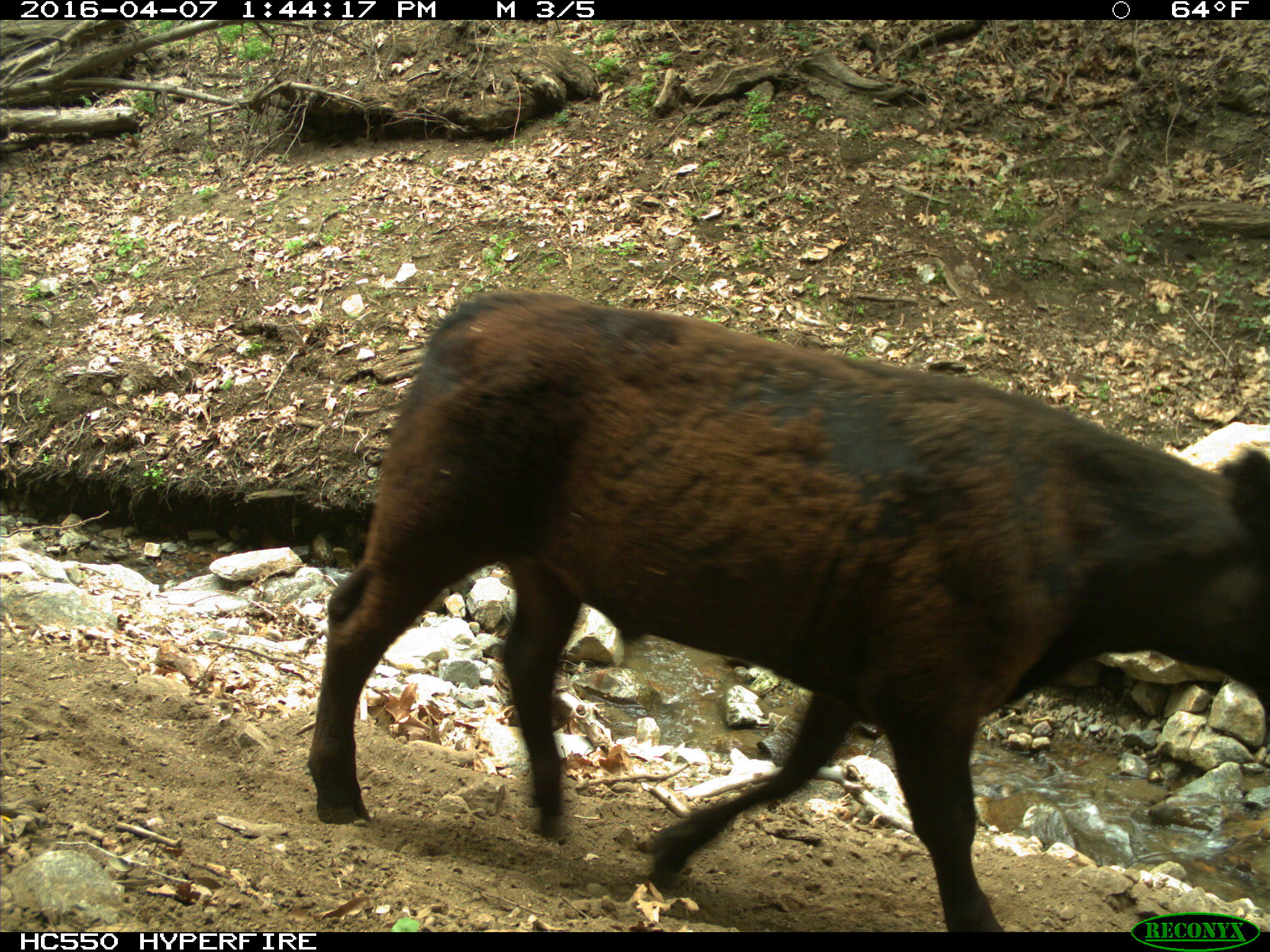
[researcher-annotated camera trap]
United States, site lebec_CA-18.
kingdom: Animalia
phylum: Chordata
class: Mammalia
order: Artiodactyla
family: Bovidae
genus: Bos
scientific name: Bos taurus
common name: domestic cow